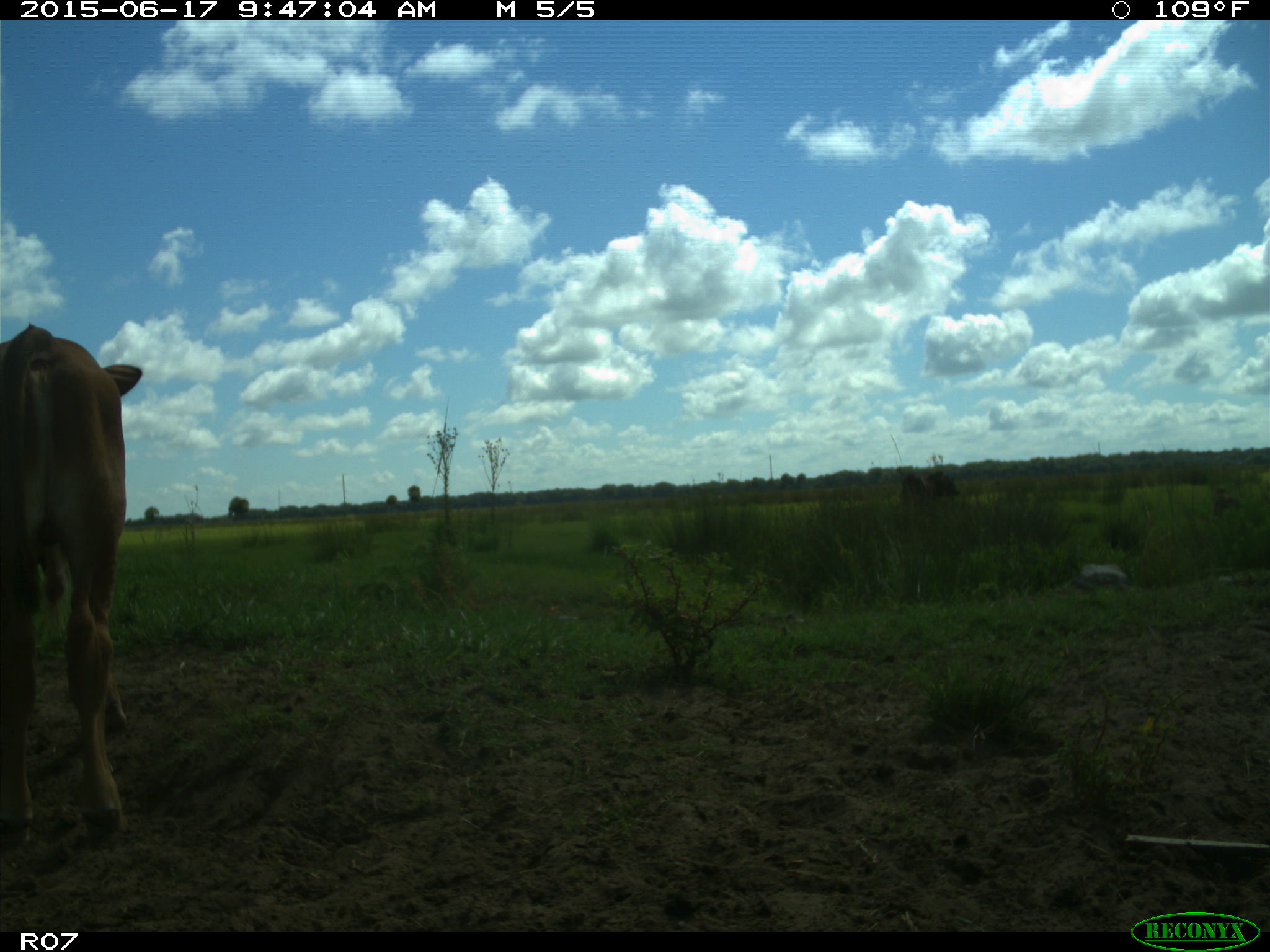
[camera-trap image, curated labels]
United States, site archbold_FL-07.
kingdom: Animalia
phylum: Chordata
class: Mammalia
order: Artiodactyla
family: Bovidae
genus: Bos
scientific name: Bos taurus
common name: domestic cow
Bos taurus (domestic cow).